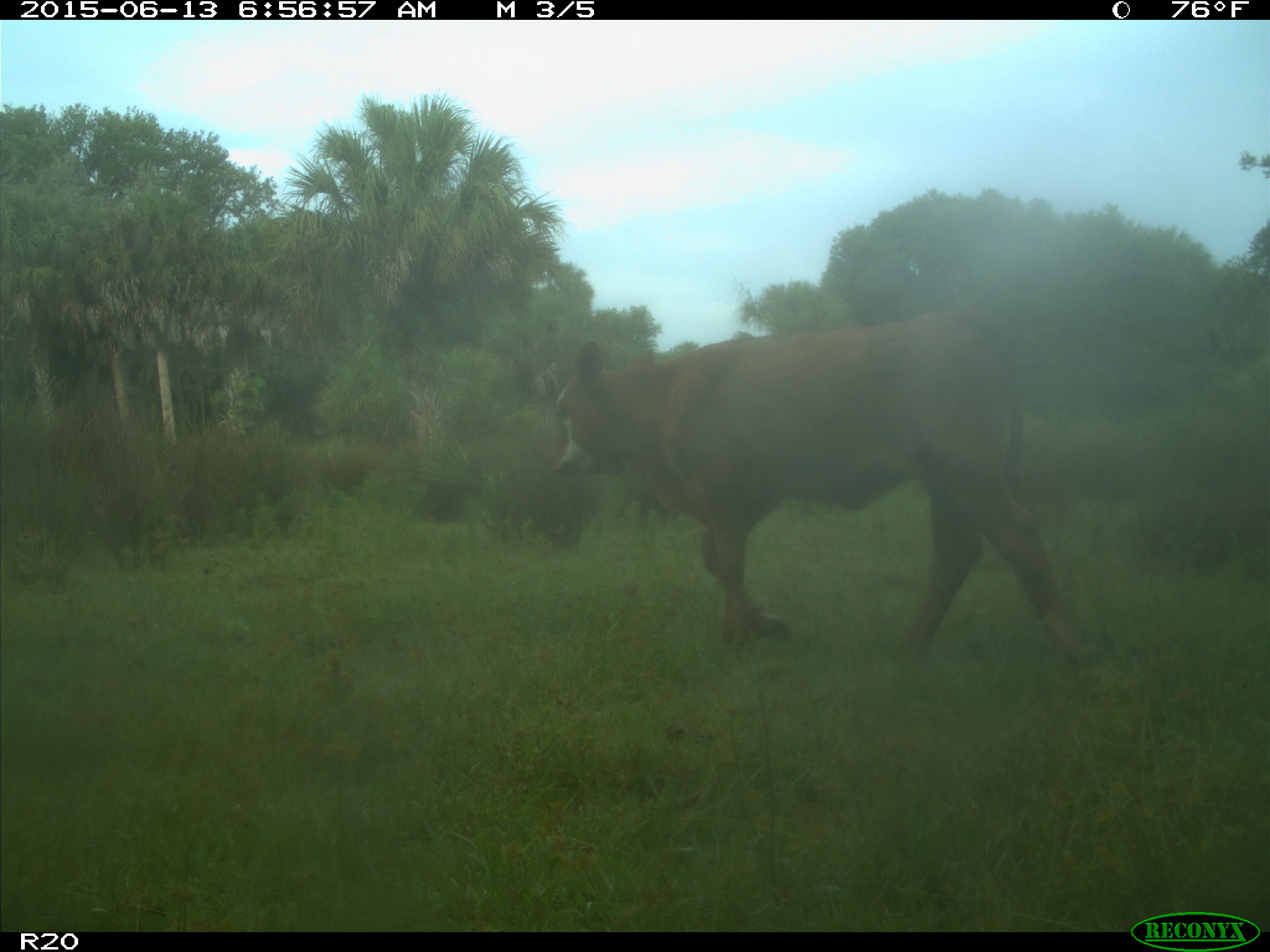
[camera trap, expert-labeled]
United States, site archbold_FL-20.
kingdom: Animalia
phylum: Chordata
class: Mammalia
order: Artiodactyla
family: Bovidae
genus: Bos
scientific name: Bos taurus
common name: domestic cow